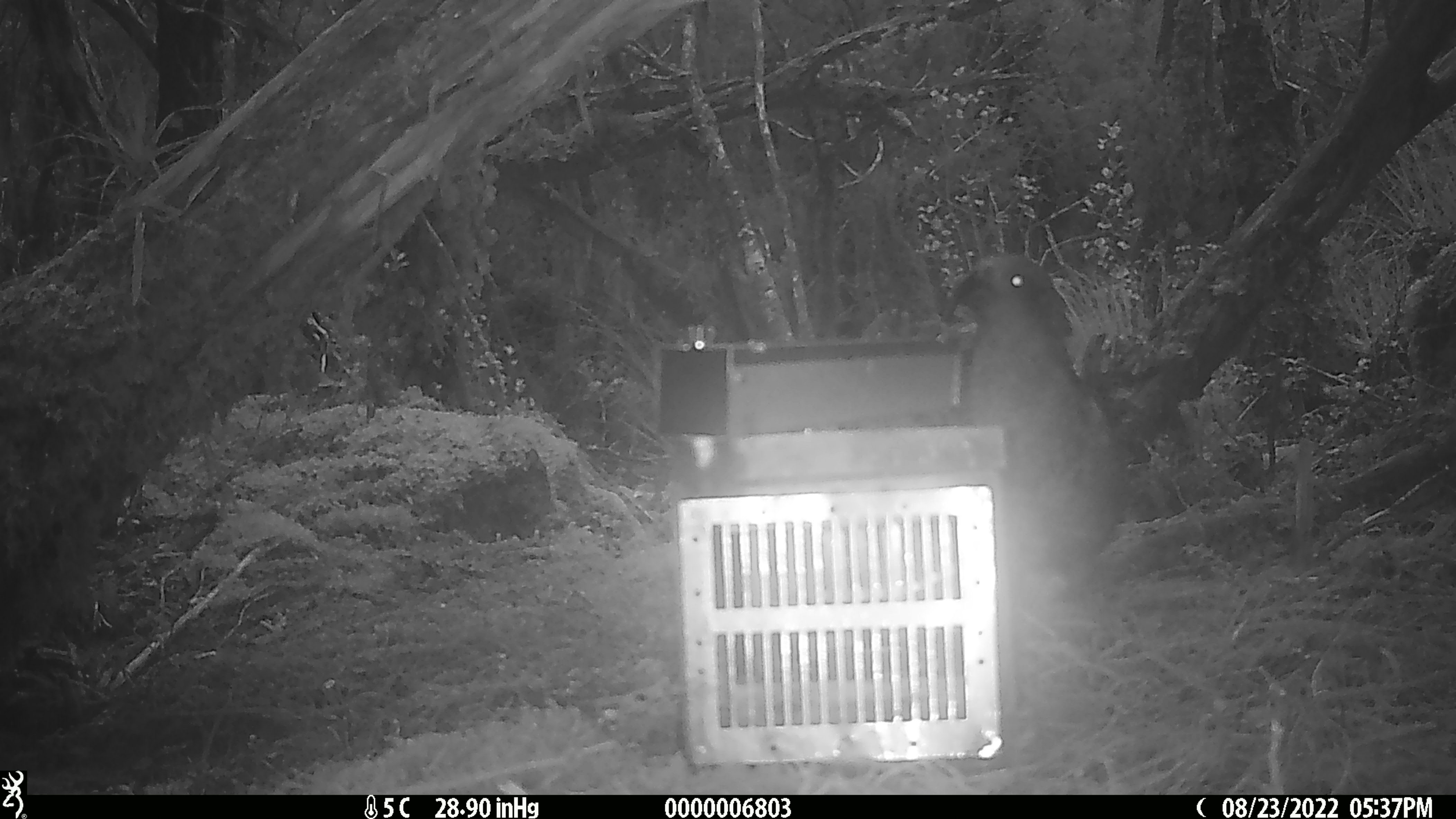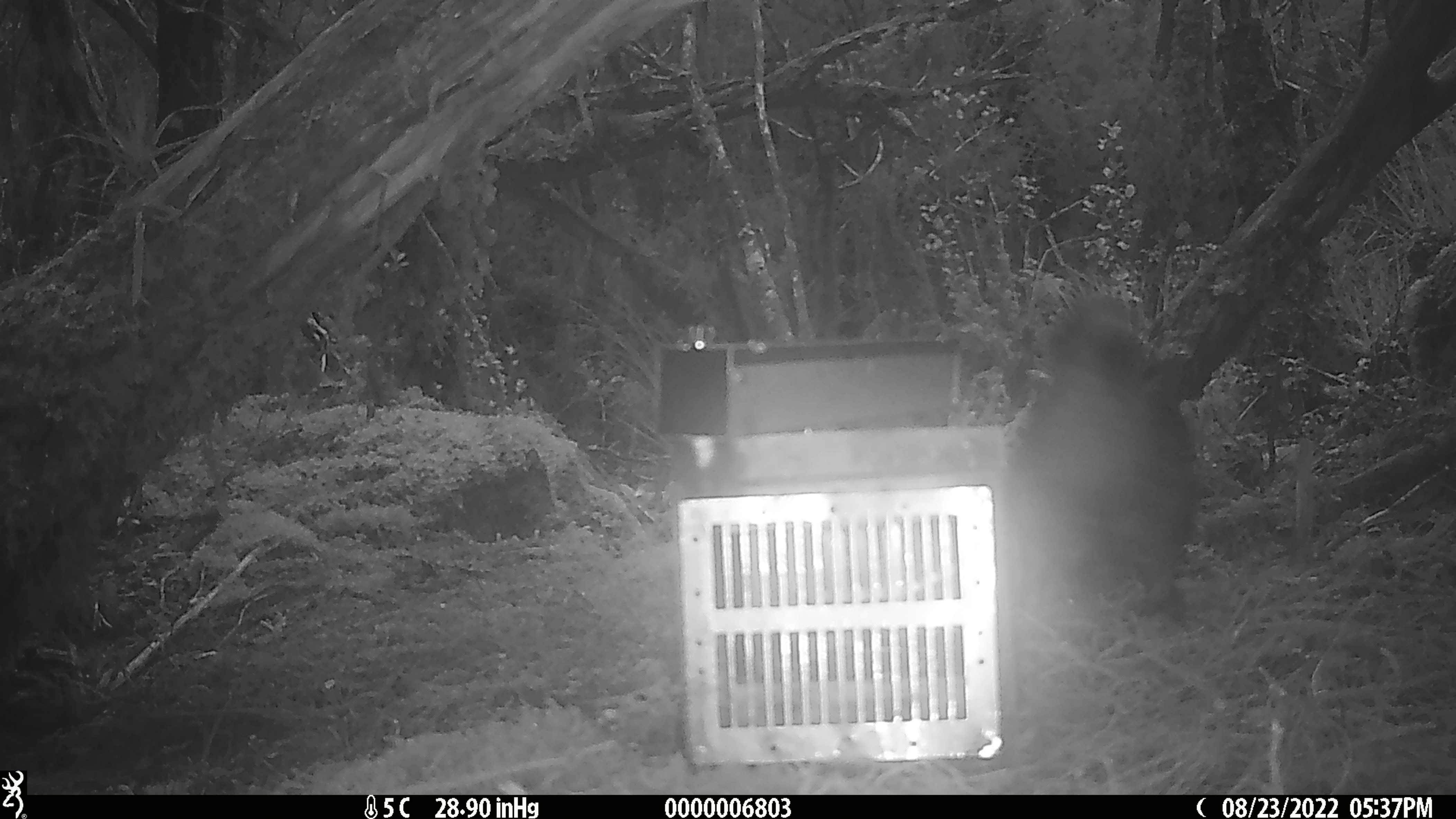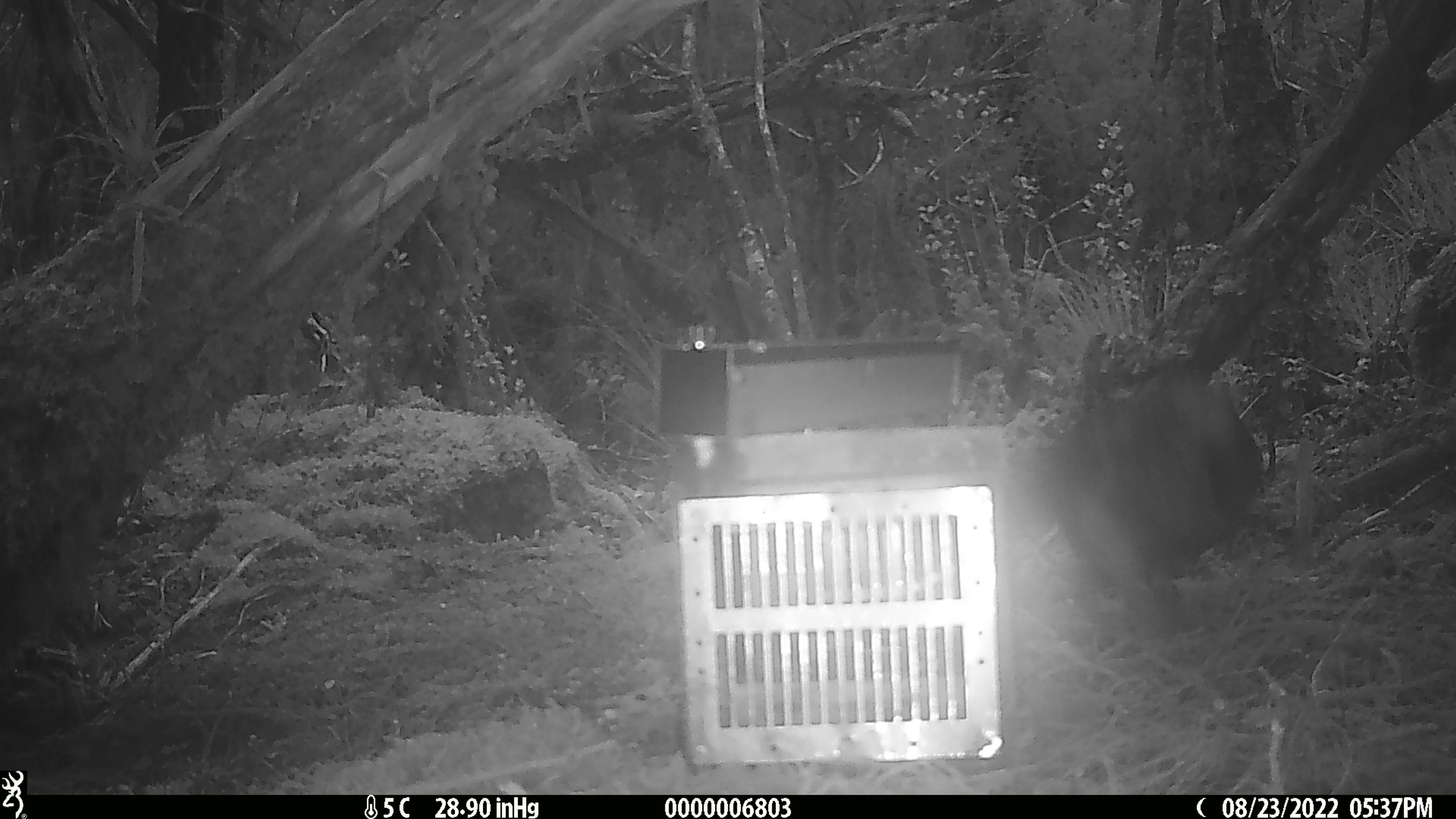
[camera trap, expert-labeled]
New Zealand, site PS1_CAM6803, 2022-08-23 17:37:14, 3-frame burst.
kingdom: Animalia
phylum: Chordata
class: Aves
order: Psittaciformes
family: Strigopidae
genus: Nestor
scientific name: Nestor notabilis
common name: kea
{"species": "kea (Nestor notabilis)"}